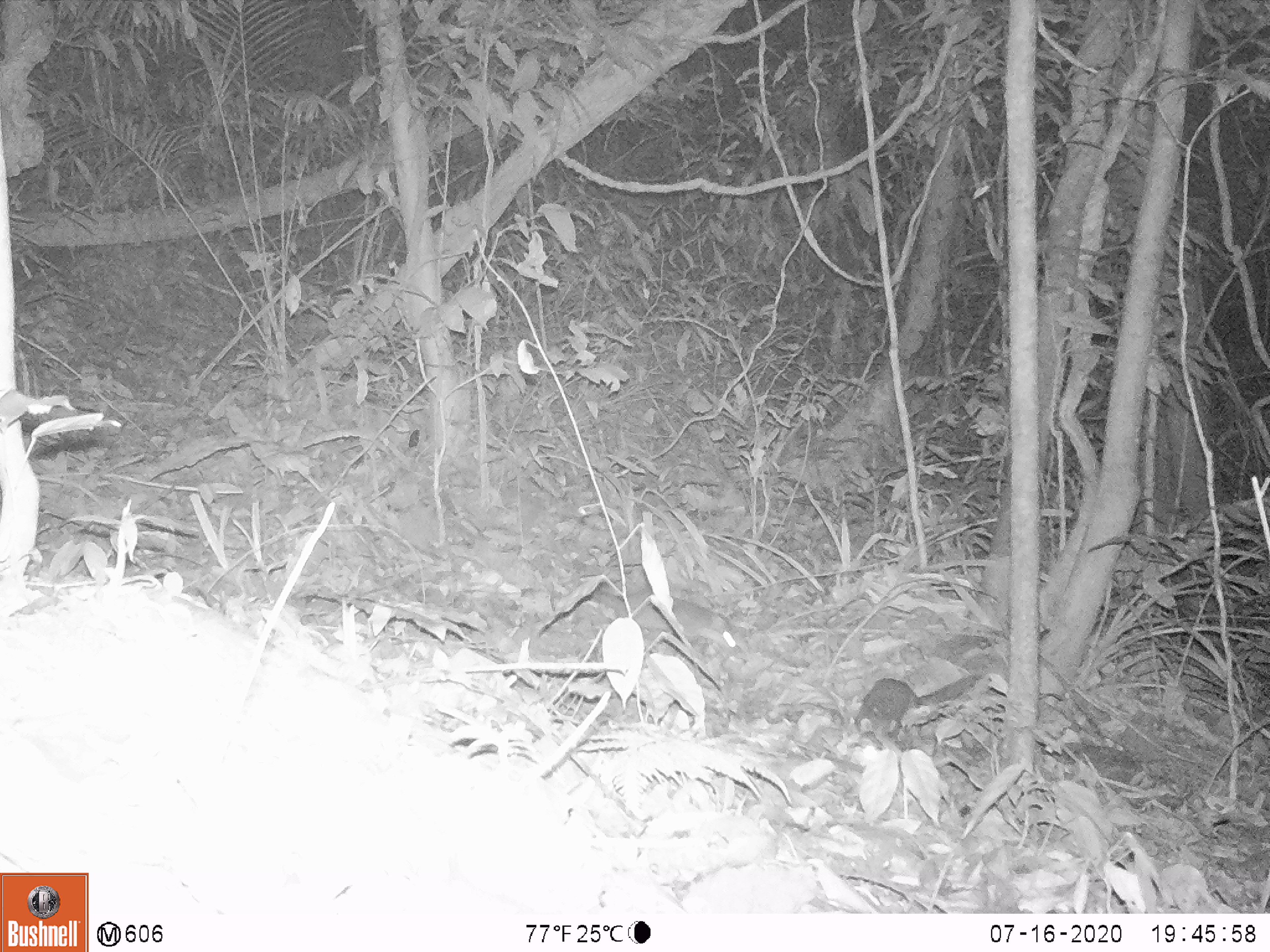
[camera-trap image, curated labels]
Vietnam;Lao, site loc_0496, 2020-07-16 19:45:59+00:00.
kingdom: Animalia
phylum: Chordata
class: Mammalia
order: Rodentia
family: Sciuridae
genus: Sciurus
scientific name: Sciurus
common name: squirrel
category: unidentified squirrel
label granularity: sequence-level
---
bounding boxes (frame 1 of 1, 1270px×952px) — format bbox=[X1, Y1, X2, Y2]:
unidentified squirrel: bbox=[585, 585, 742, 655]; bbox=[854, 673, 984, 728]